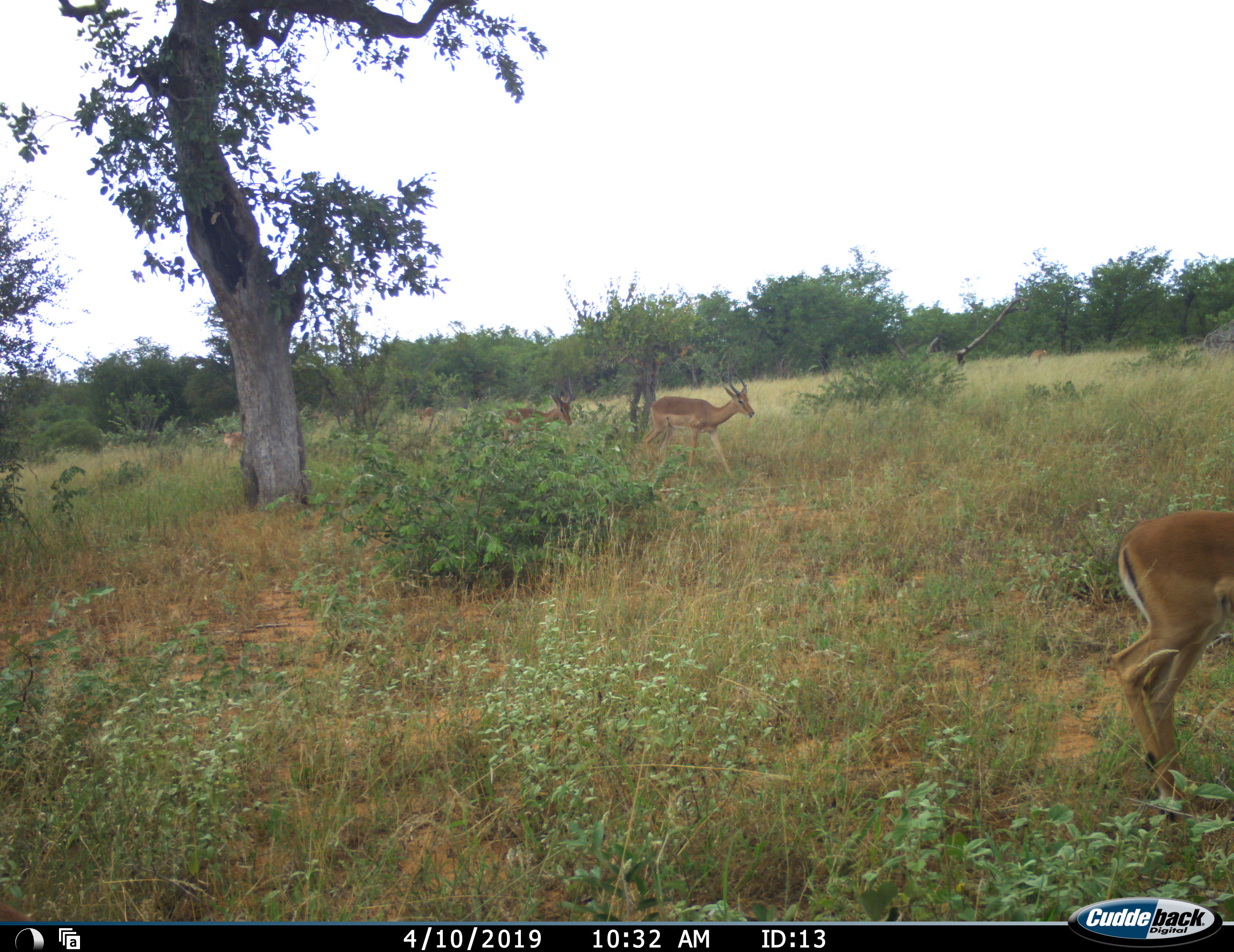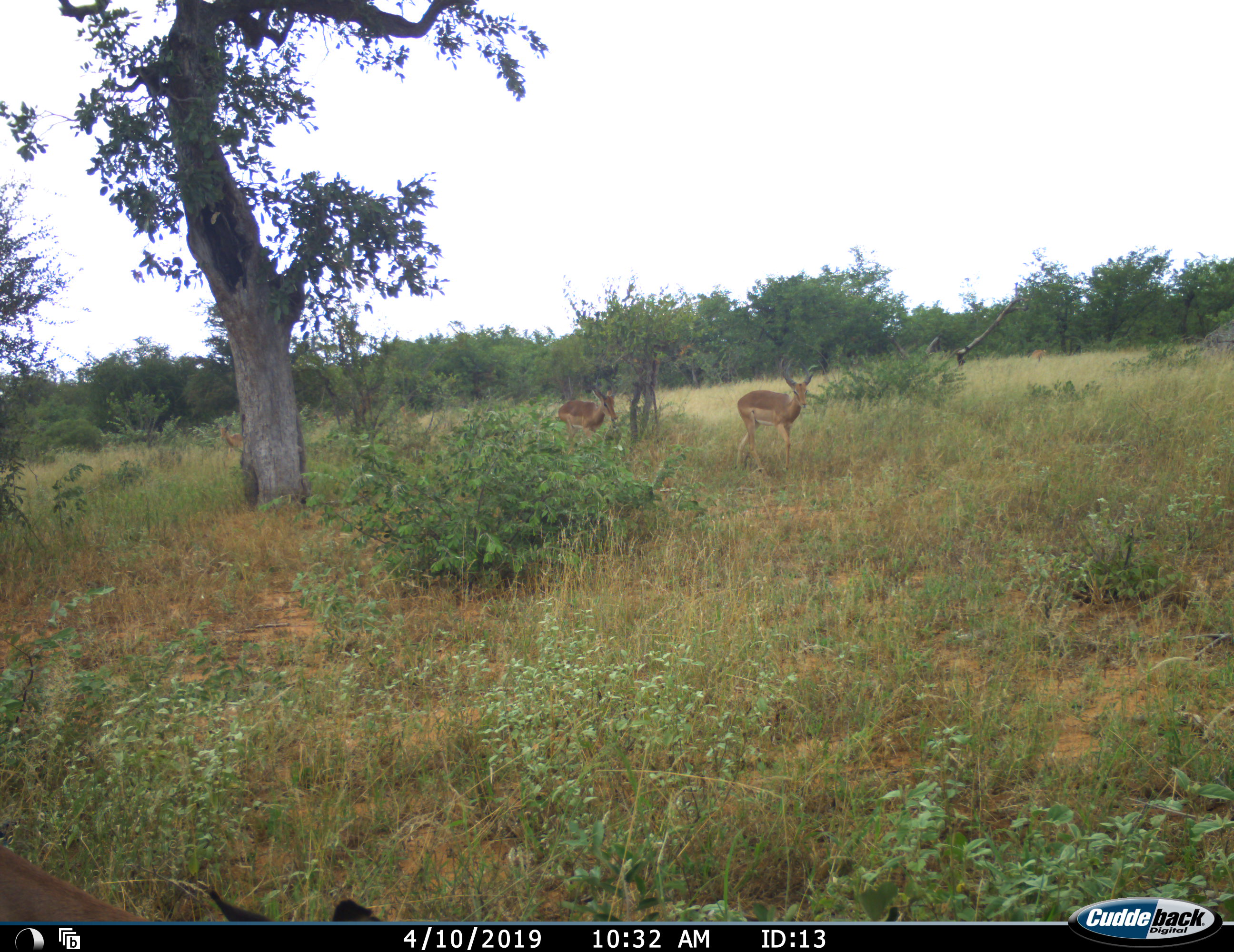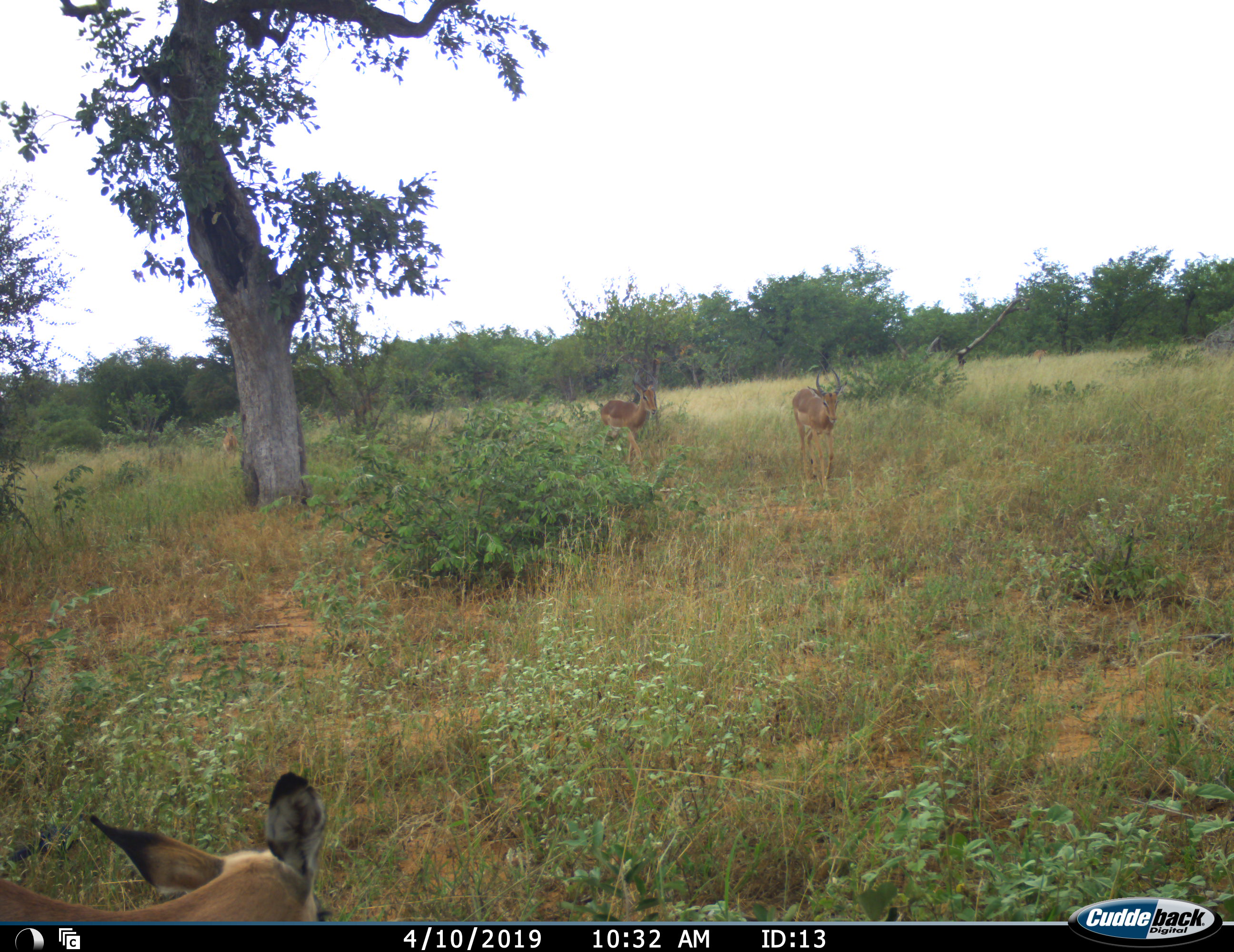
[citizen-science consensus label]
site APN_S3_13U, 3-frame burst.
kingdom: Animalia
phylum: Chordata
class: Mammalia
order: Artiodactyla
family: Bovidae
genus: Aepyceros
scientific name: Aepyceros melampus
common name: impala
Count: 5.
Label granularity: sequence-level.